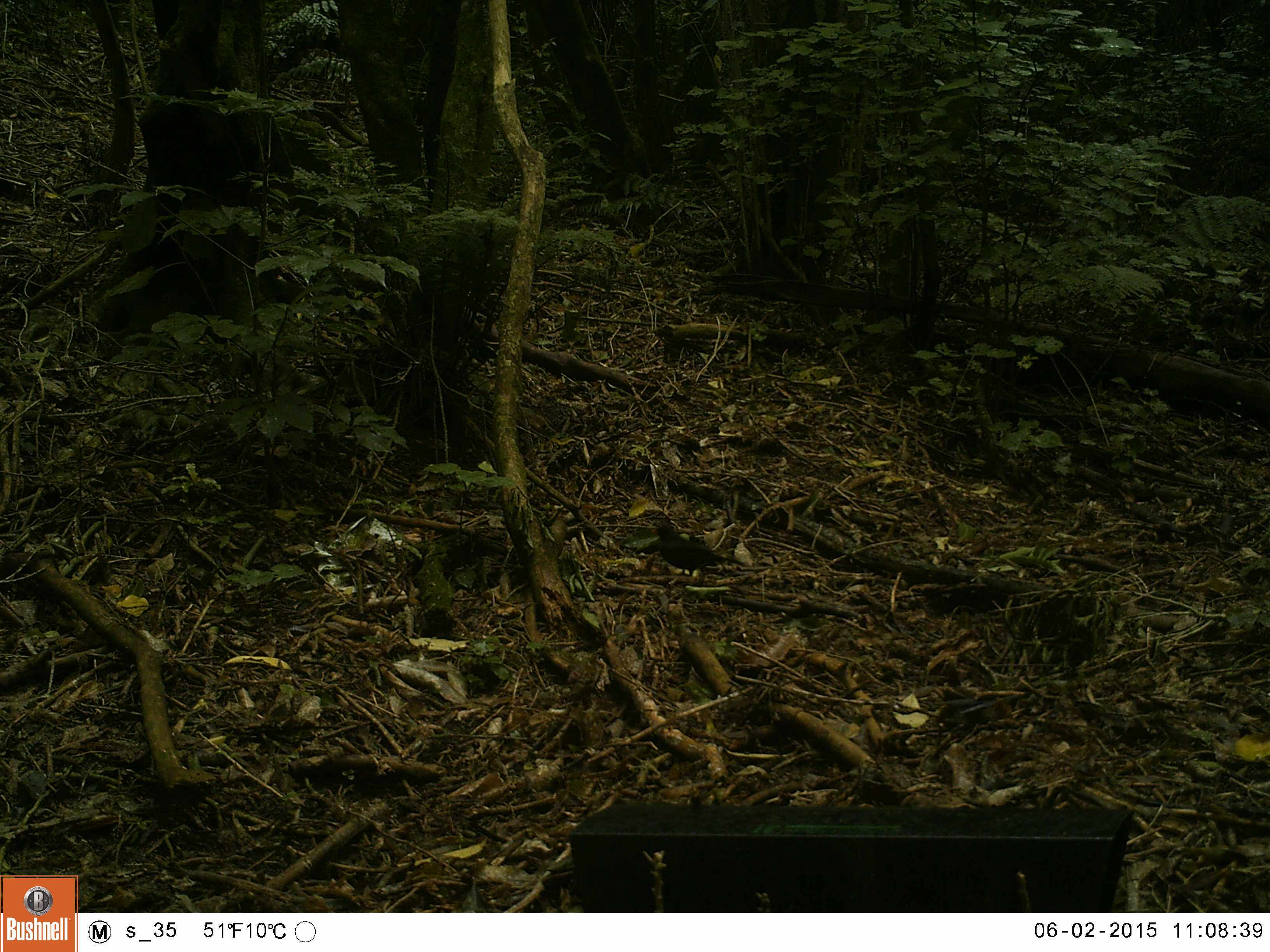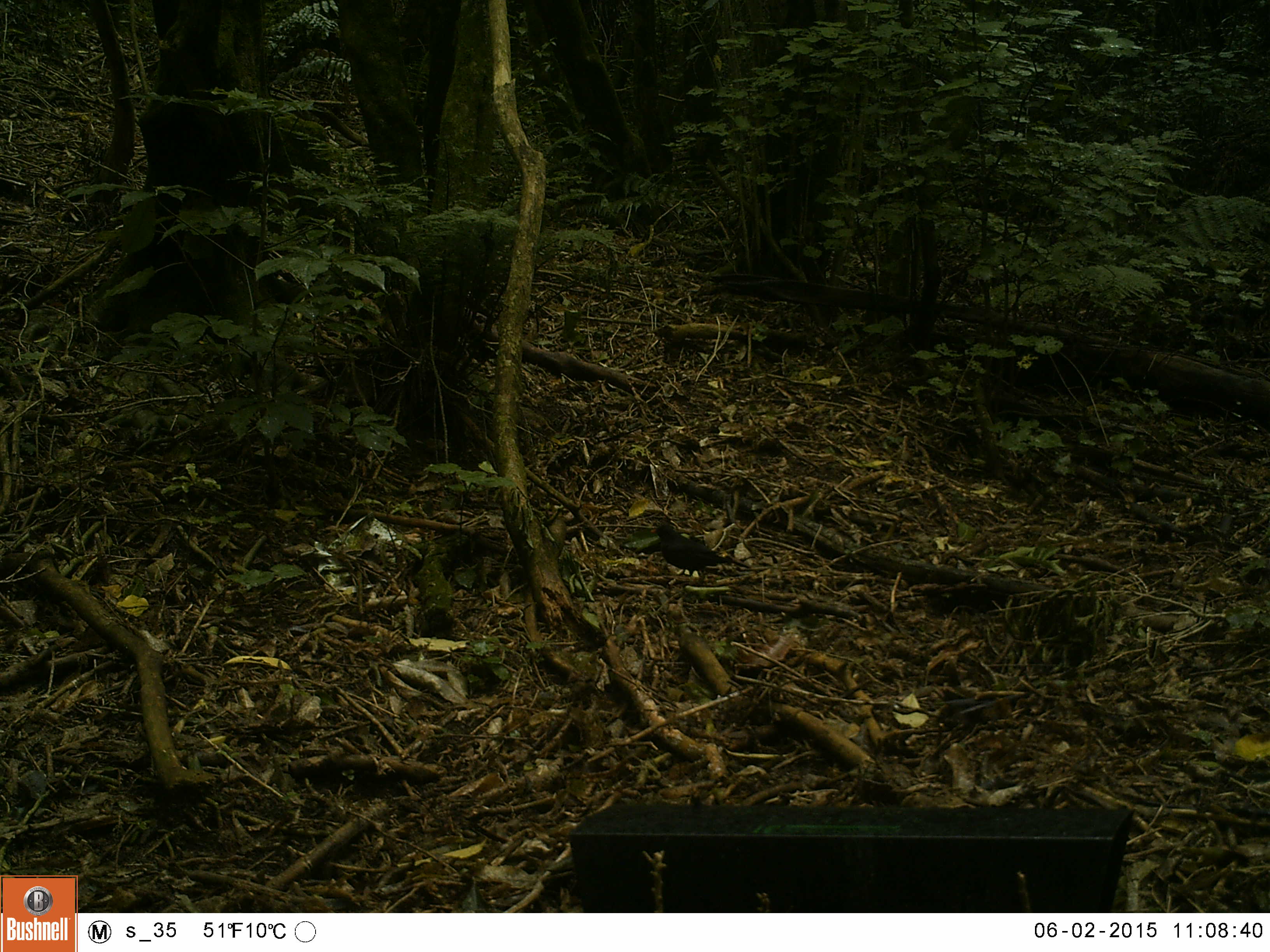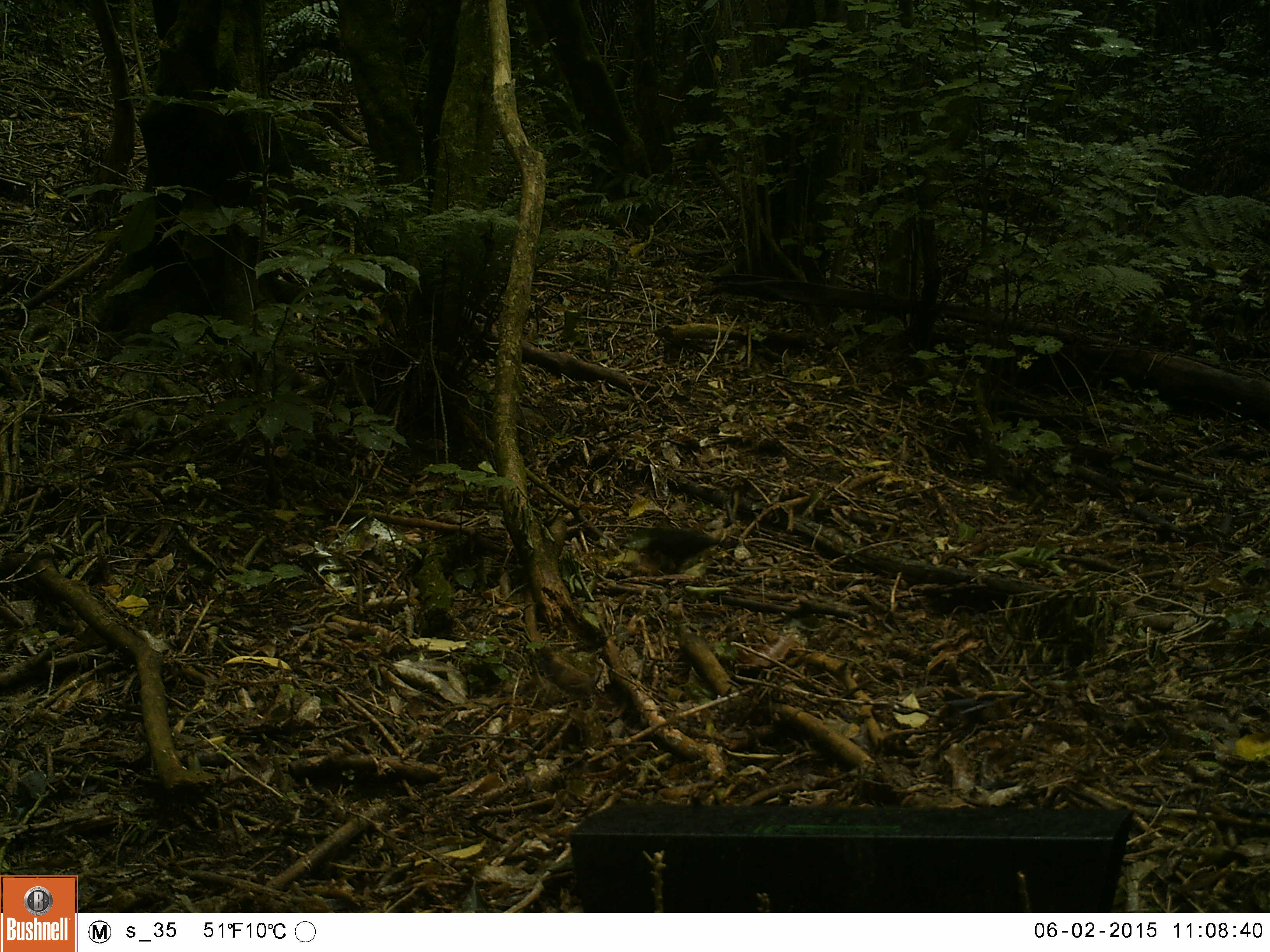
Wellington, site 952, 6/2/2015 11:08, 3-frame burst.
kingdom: Animalia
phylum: Chordata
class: Aves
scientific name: Aves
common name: bird